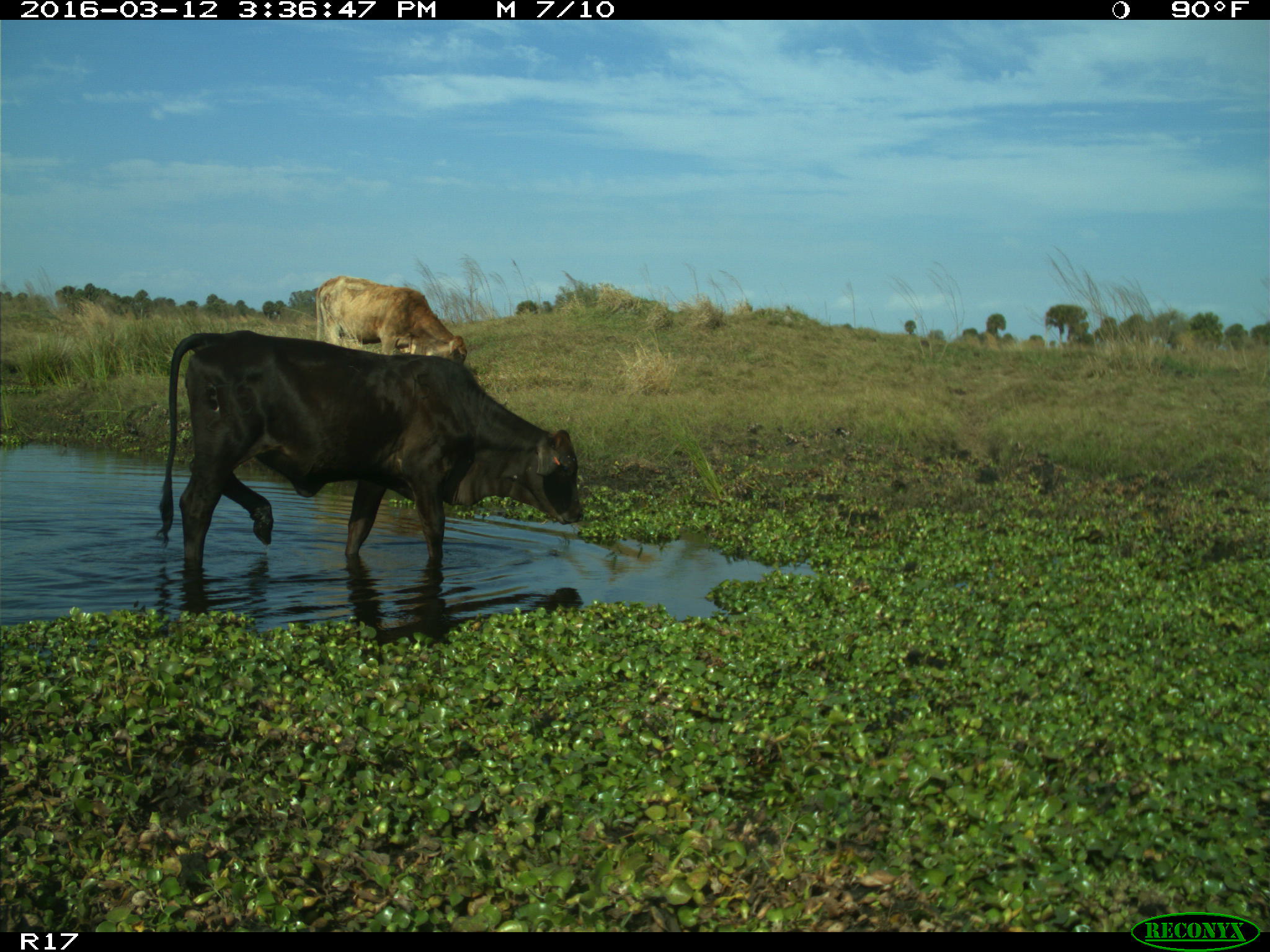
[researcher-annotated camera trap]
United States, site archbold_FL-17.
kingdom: Animalia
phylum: Chordata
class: Mammalia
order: Artiodactyla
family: Bovidae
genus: Bos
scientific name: Bos taurus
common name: domestic cow